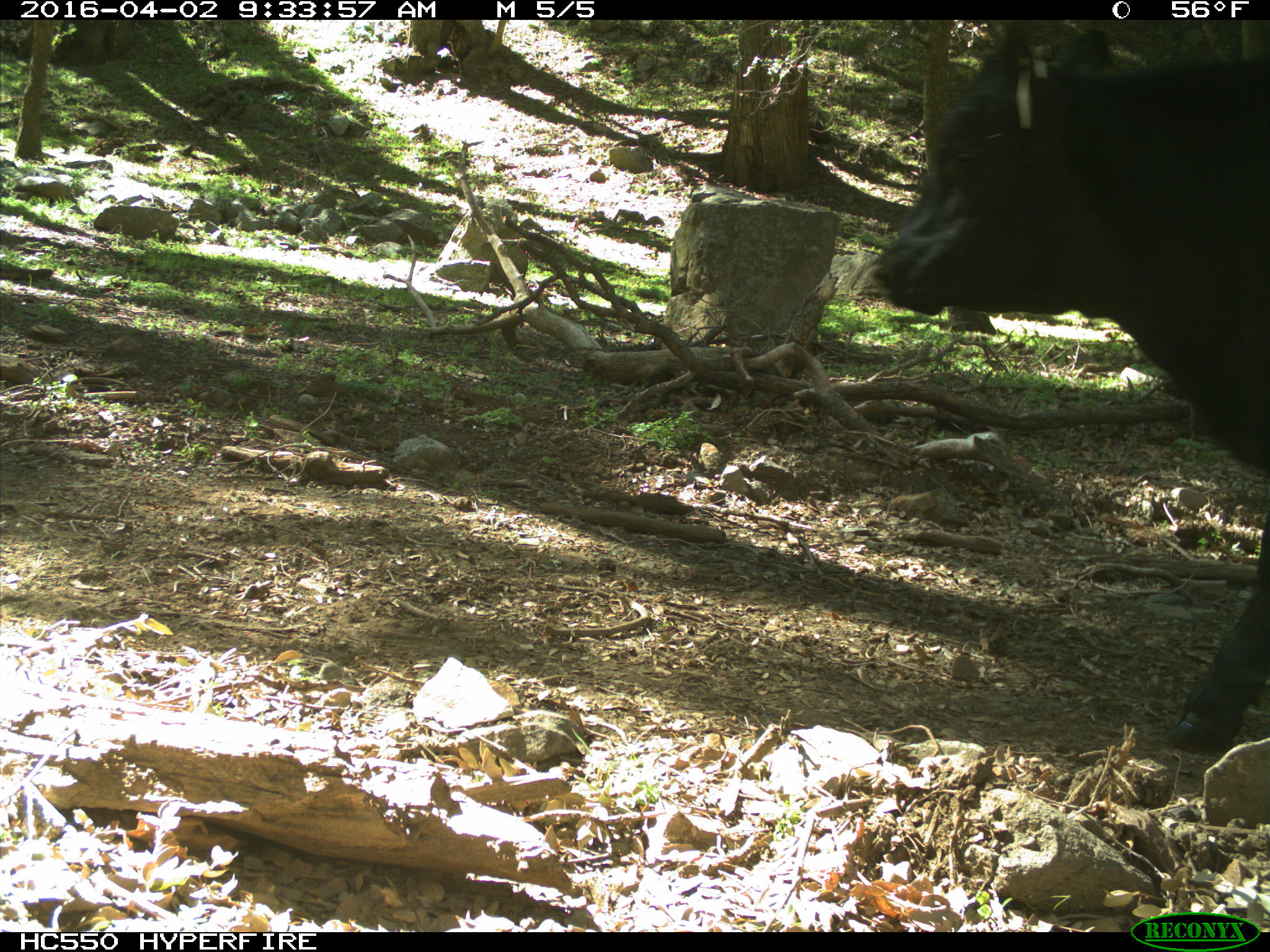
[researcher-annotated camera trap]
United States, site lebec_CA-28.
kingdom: Animalia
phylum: Chordata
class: Mammalia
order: Artiodactyla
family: Bovidae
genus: Bos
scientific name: Bos taurus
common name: domestic cow